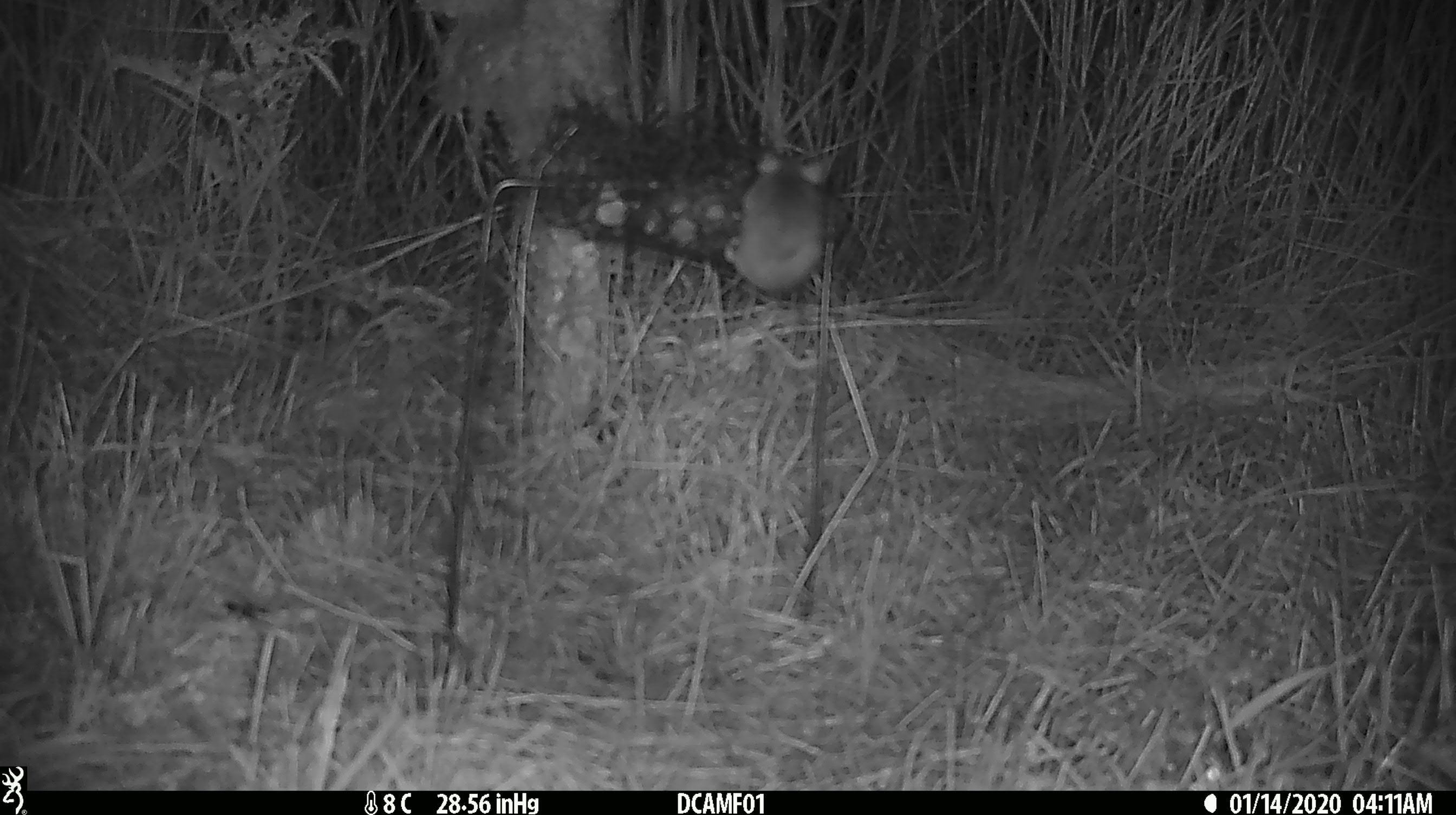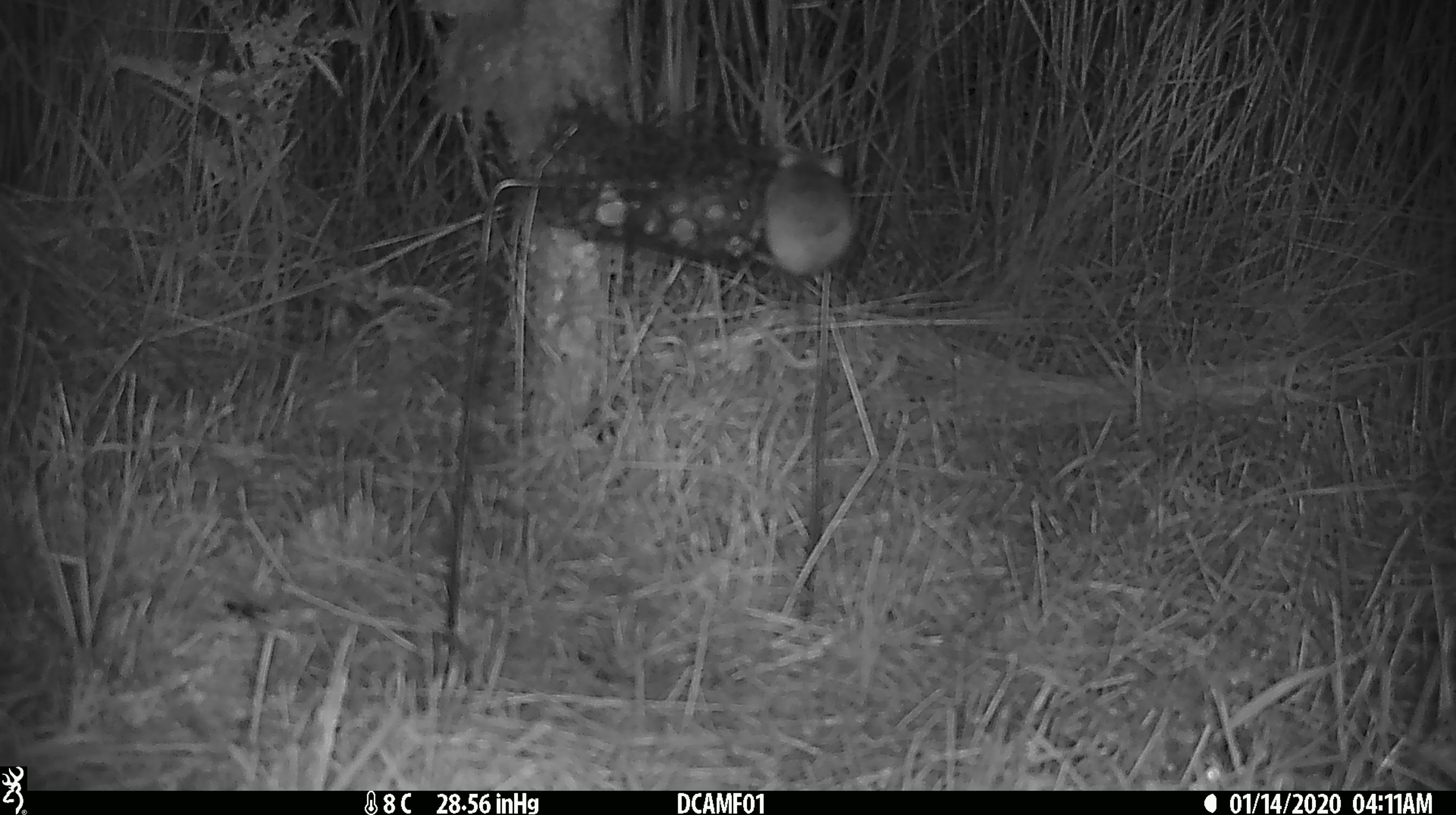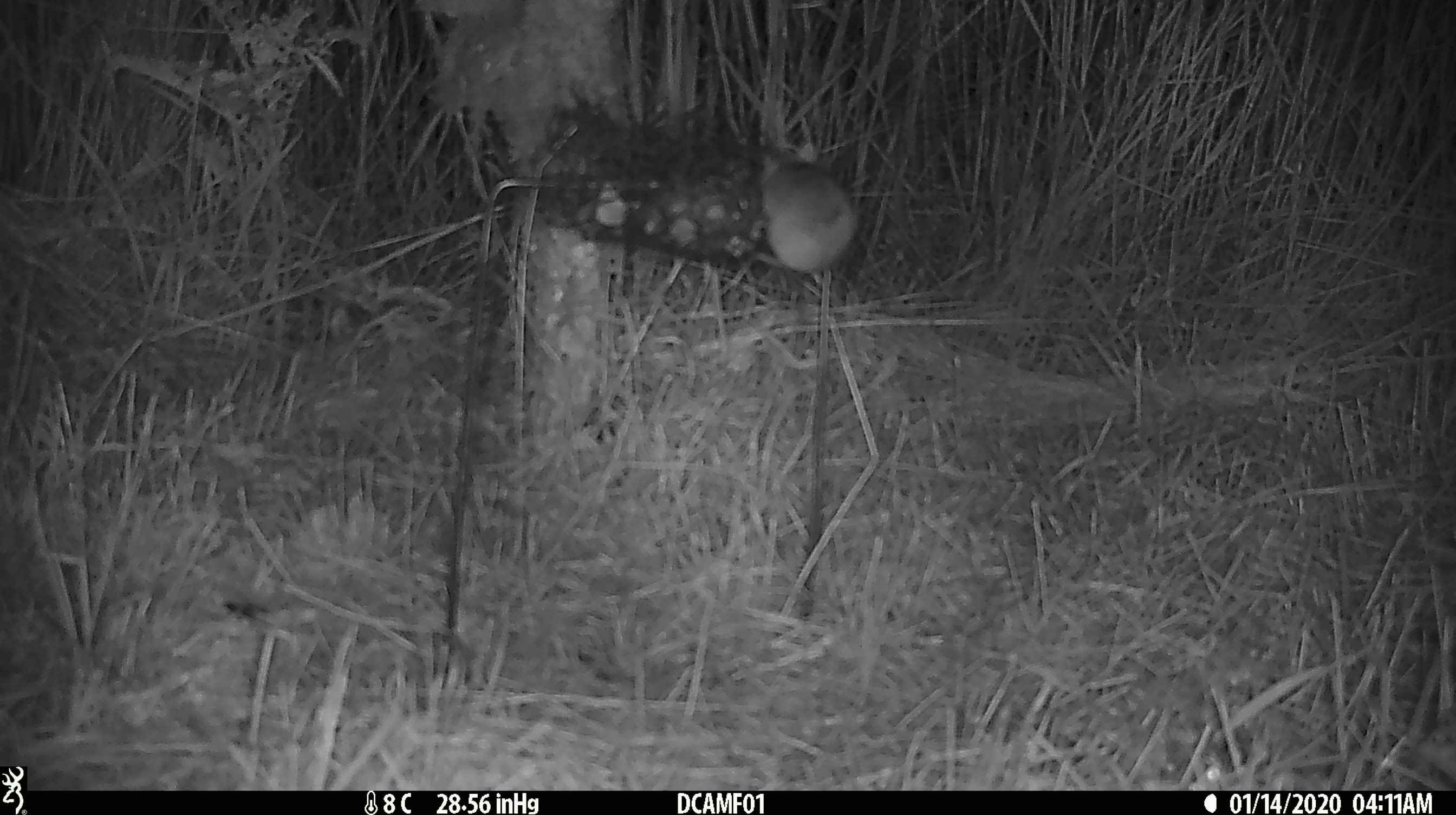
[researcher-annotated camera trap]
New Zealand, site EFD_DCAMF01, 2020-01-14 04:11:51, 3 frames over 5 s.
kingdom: Animalia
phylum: Chordata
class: Mammalia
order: Rodentia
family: Muridae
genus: Mus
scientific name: Mus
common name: mouse